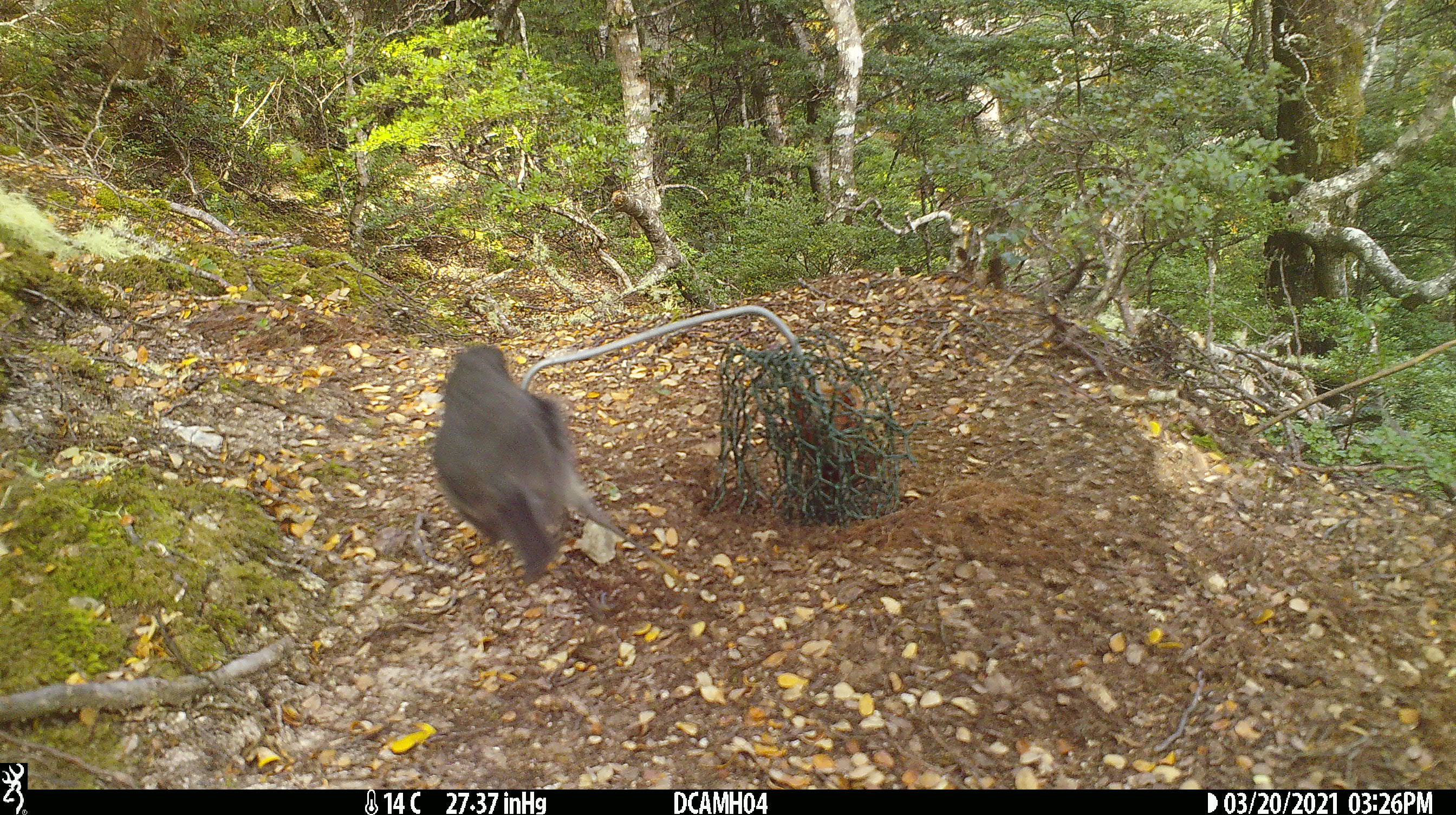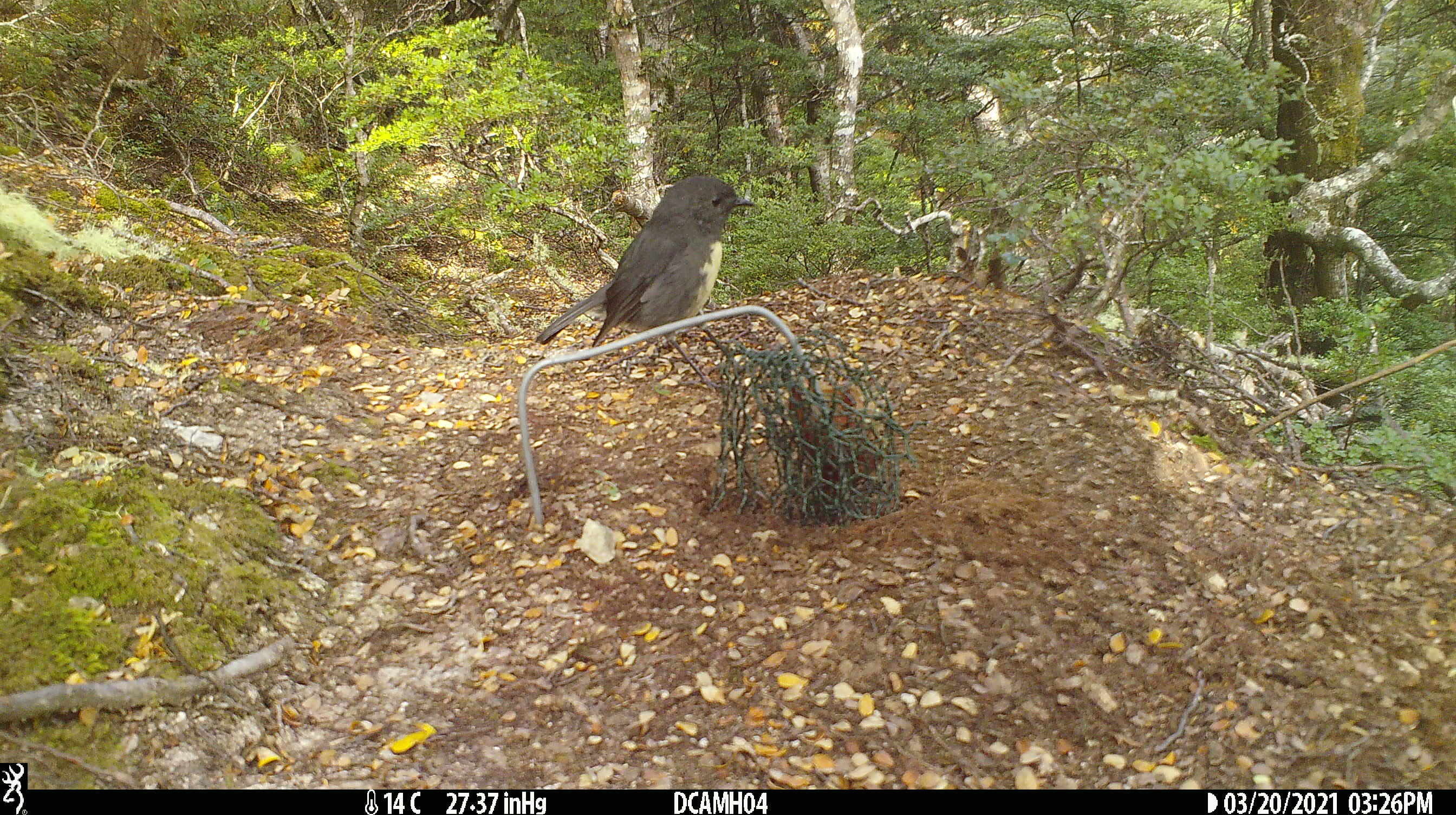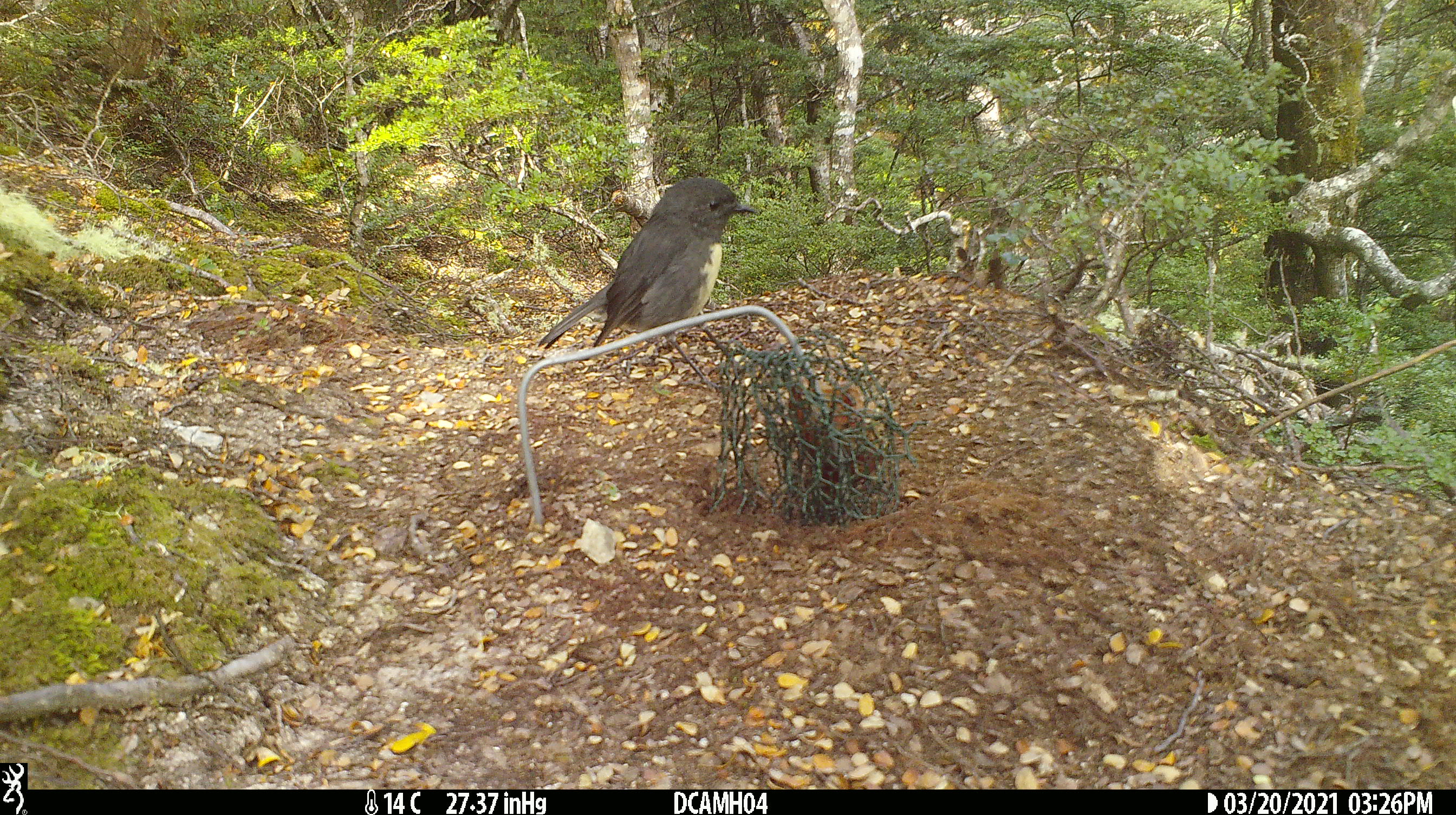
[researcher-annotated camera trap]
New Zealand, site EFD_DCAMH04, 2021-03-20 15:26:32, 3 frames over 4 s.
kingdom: Animalia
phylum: Chordata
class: Aves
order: Passeriformes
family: Petroicidae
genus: Petroica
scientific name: Petroica australis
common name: new zealand robin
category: robin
Robin (new zealand robin) (Petroica australis).